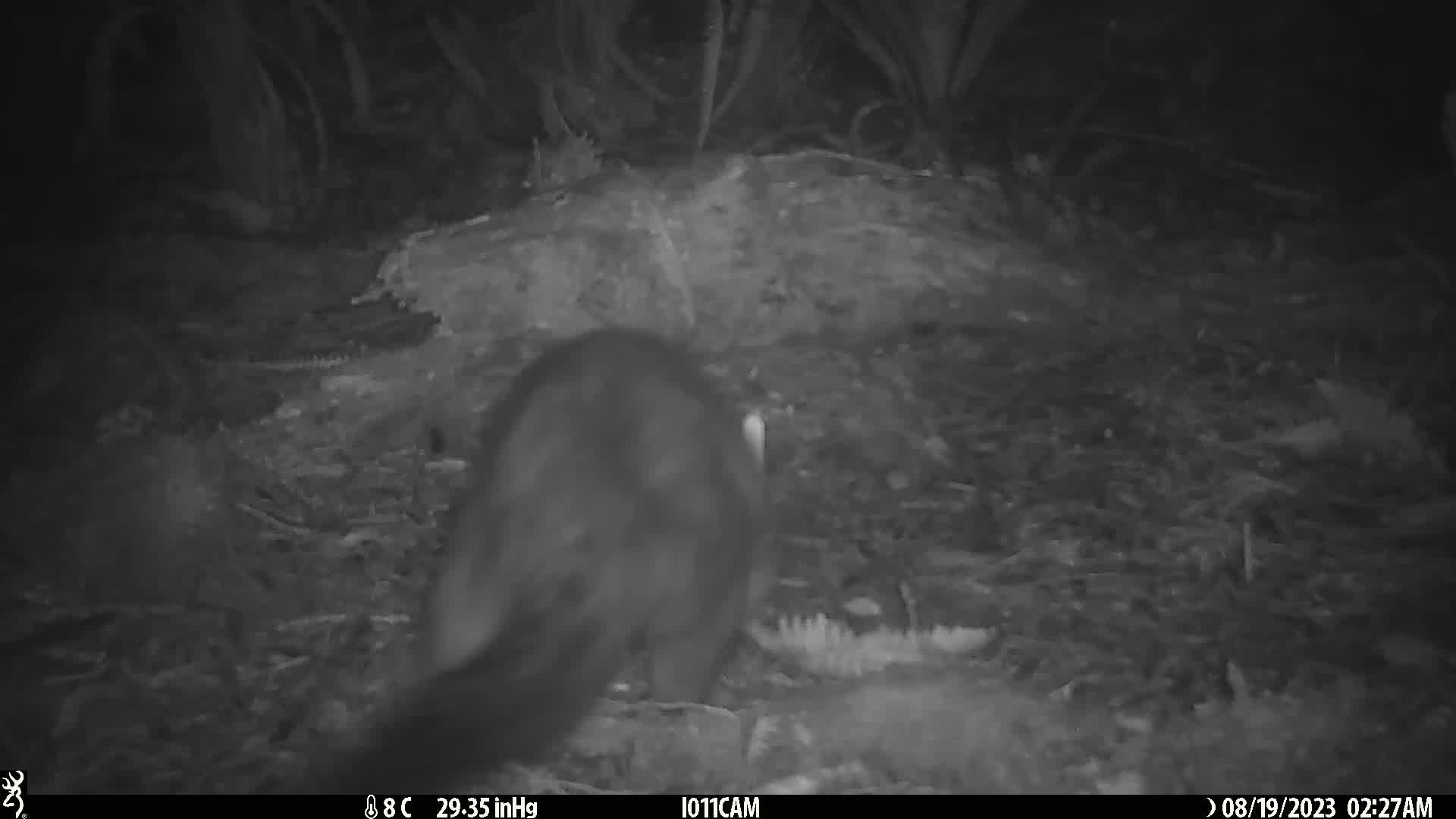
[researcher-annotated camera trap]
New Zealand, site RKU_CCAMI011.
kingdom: Animalia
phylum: Chordata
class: Mammalia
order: Diprotodontia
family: Phalangeridae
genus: Trichosurus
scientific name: Trichosurus vulpecula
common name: common brushtail possum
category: possum